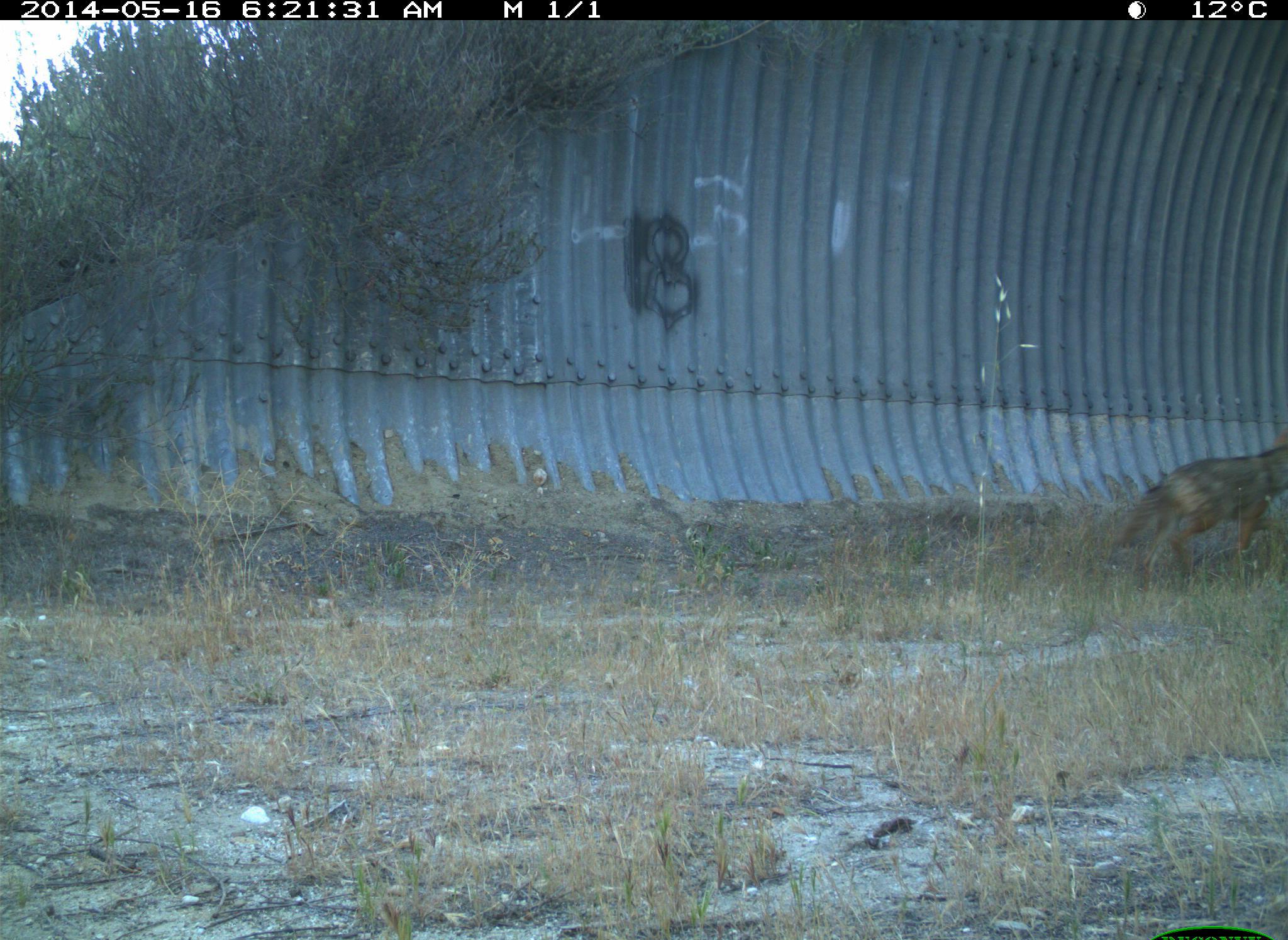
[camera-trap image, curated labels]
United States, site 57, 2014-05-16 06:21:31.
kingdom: Animalia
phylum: Chordata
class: Mammalia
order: Carnivora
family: Canidae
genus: Canis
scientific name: Canis latrans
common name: coyote